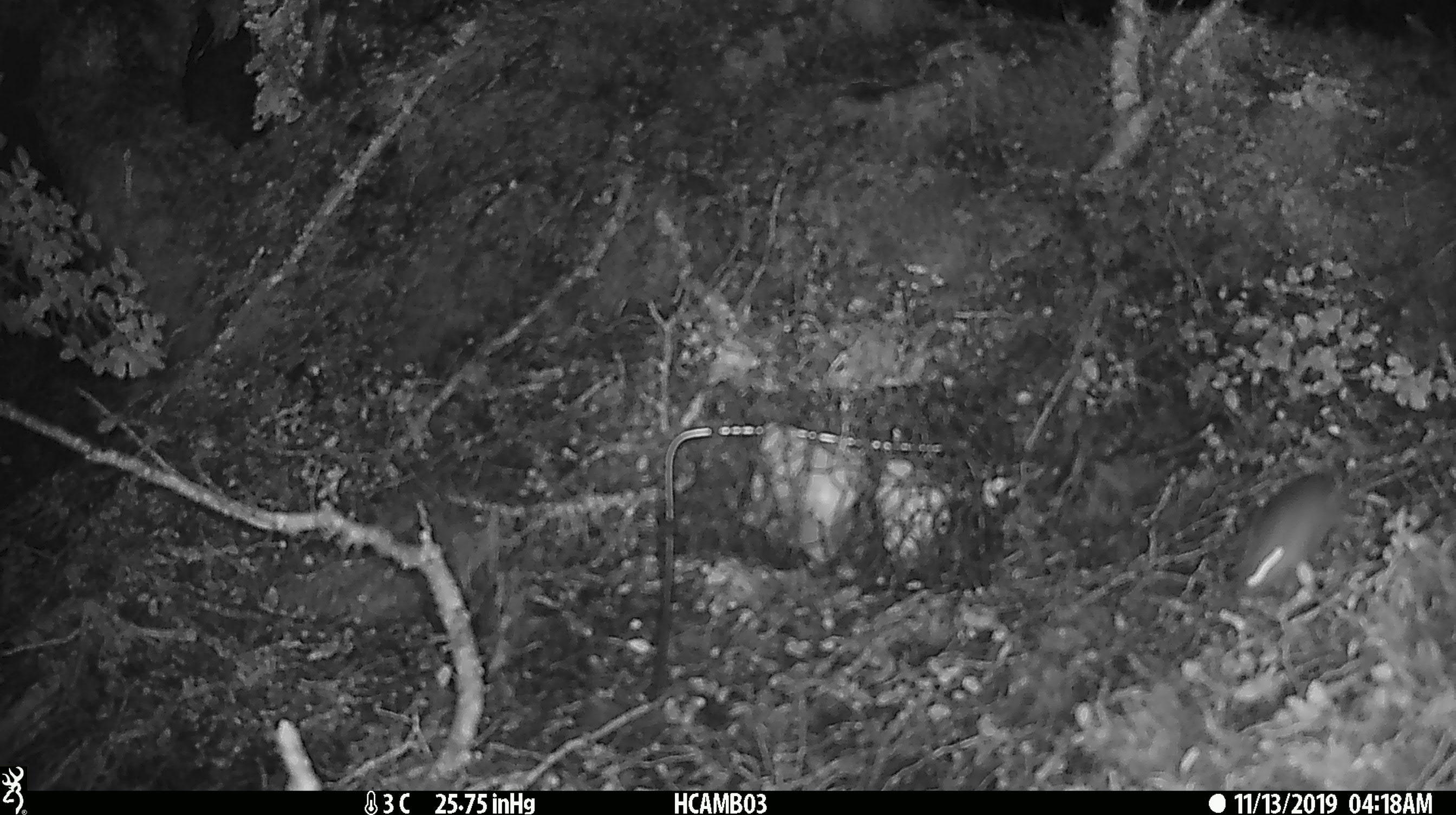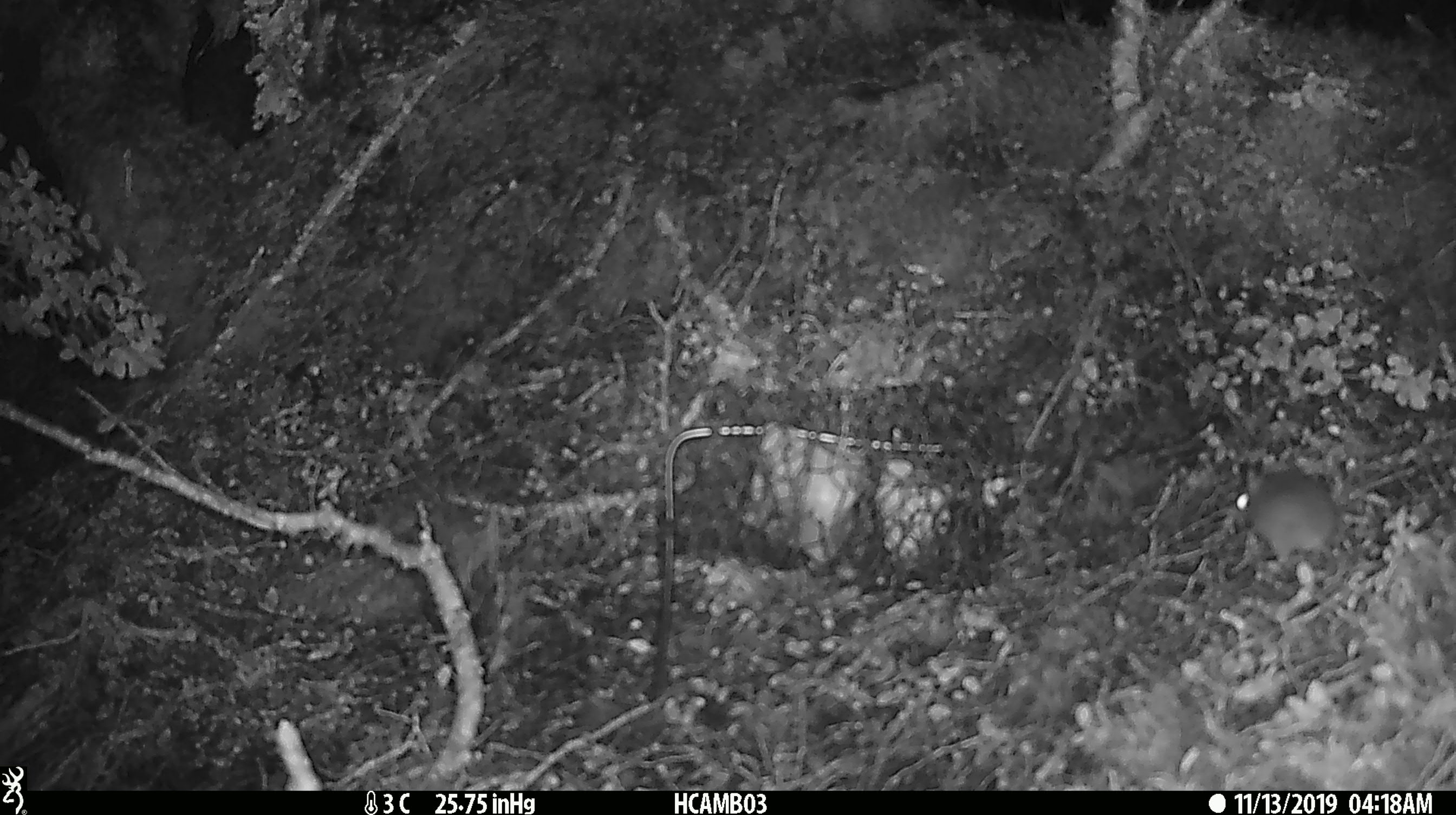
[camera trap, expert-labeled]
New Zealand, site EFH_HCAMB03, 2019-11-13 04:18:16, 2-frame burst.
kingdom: Animalia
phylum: Chordata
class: Mammalia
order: Rodentia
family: Muridae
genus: Mus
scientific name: Mus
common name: mouse